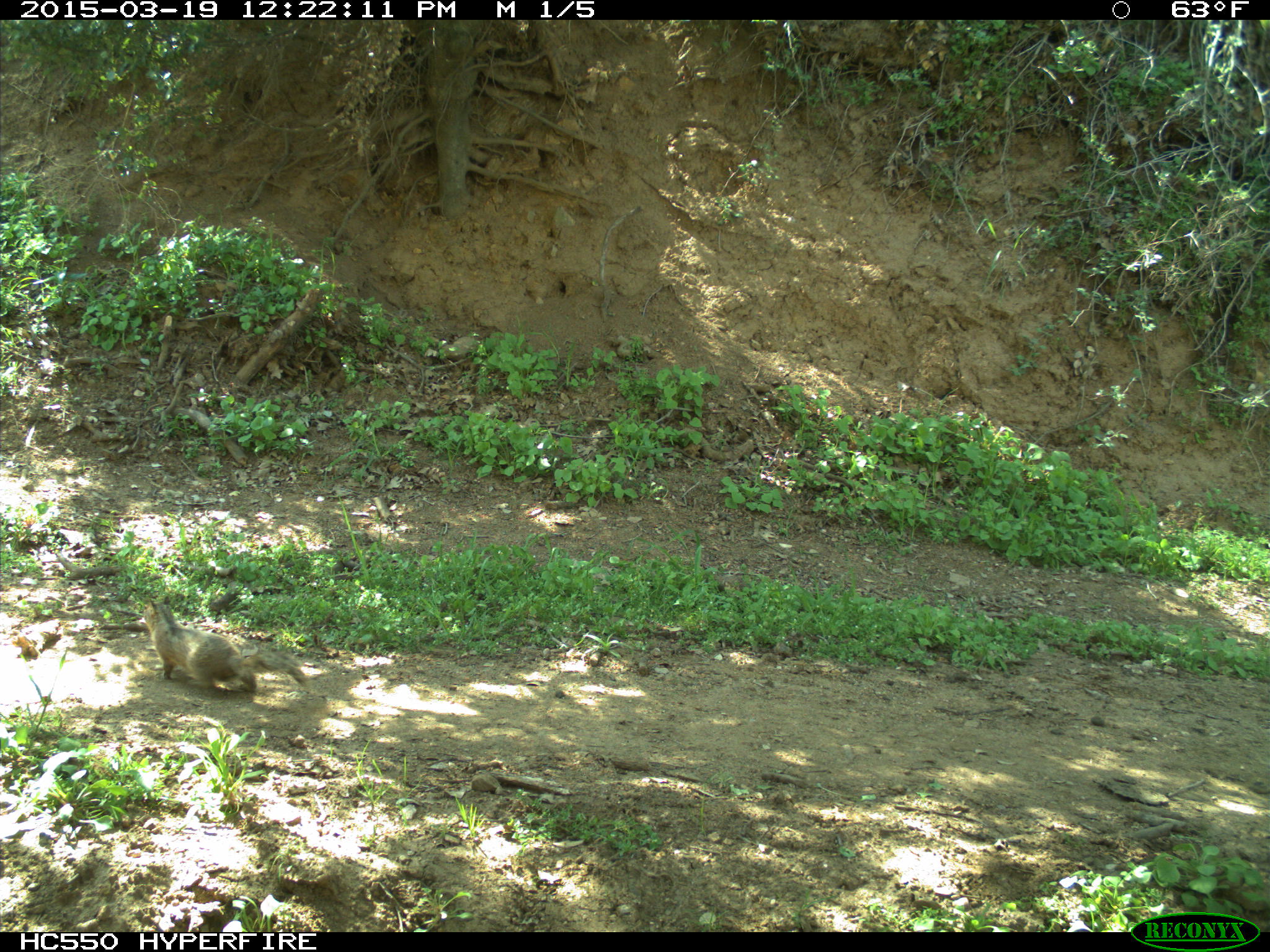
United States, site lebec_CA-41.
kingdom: Animalia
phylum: Chordata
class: Mammalia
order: Rodentia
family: Sciuridae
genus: Otospermophilus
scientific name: Otospermophilus beecheyi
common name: california ground squirrel